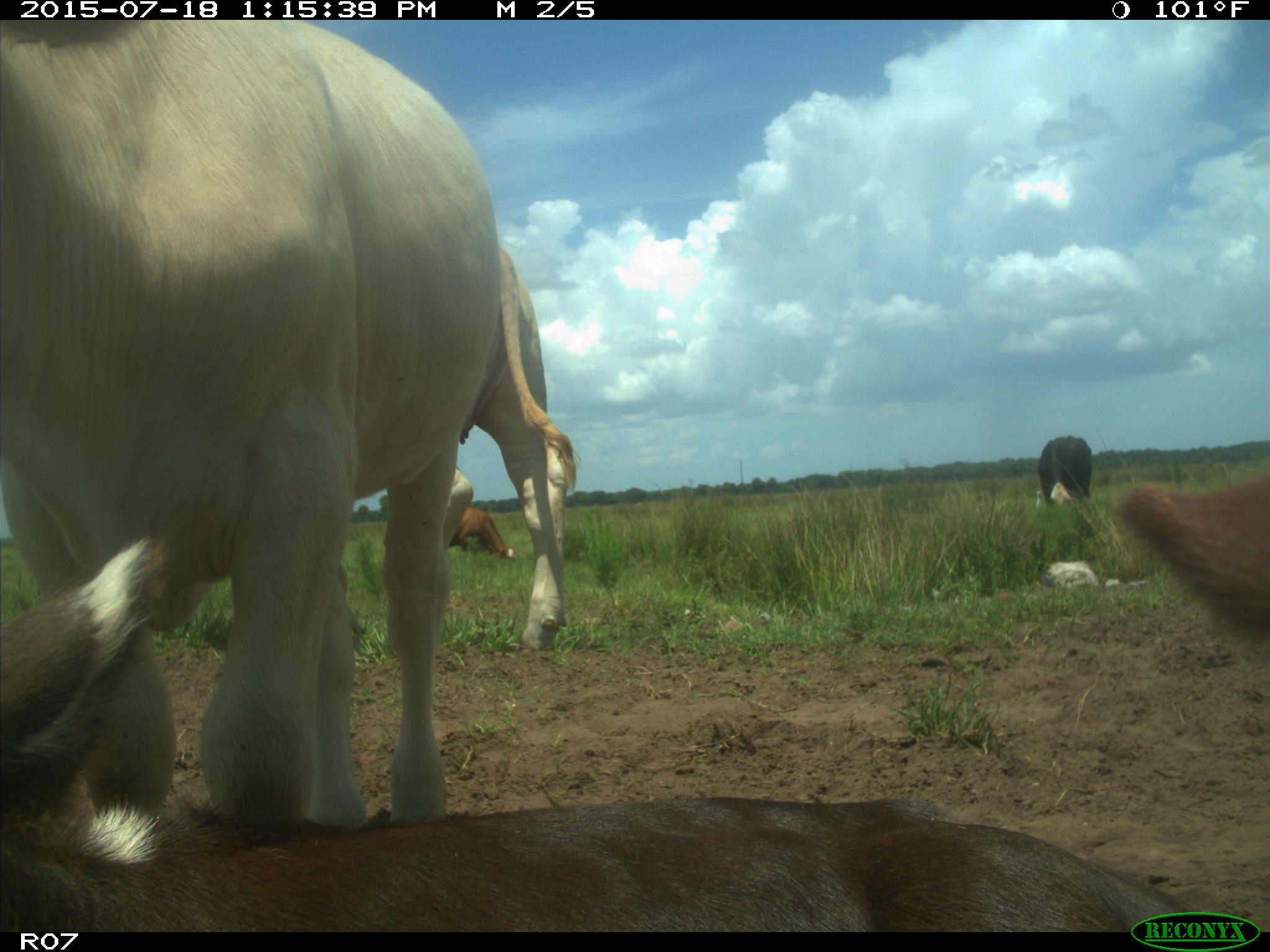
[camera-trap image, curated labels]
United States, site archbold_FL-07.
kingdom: Animalia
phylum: Chordata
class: Mammalia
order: Artiodactyla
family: Bovidae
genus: Bos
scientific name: Bos taurus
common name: domestic cow